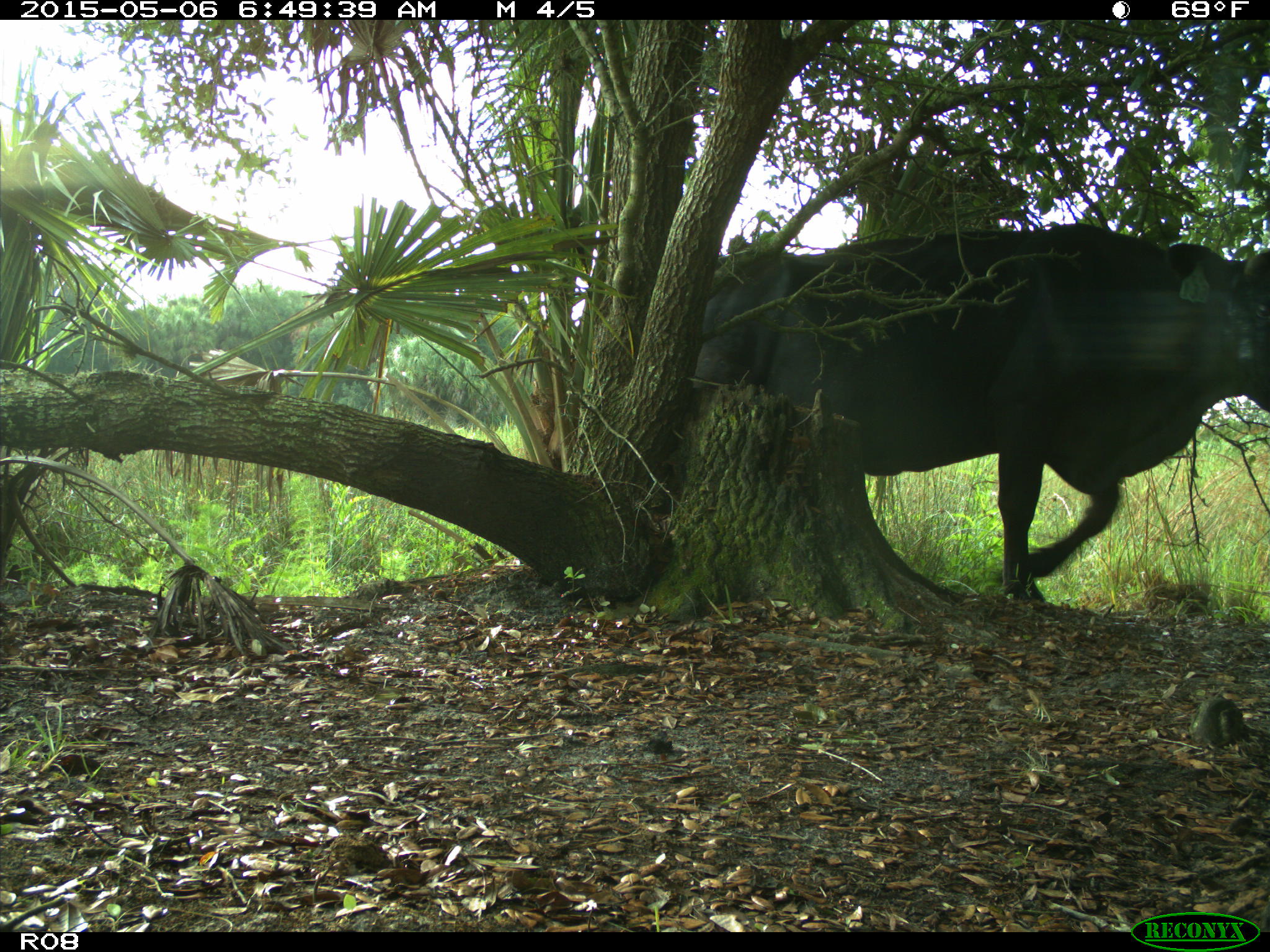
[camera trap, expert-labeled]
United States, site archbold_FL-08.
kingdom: Animalia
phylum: Chordata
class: Mammalia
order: Artiodactyla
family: Bovidae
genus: Bos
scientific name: Bos taurus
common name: domestic cow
Bos taurus (domestic cow).